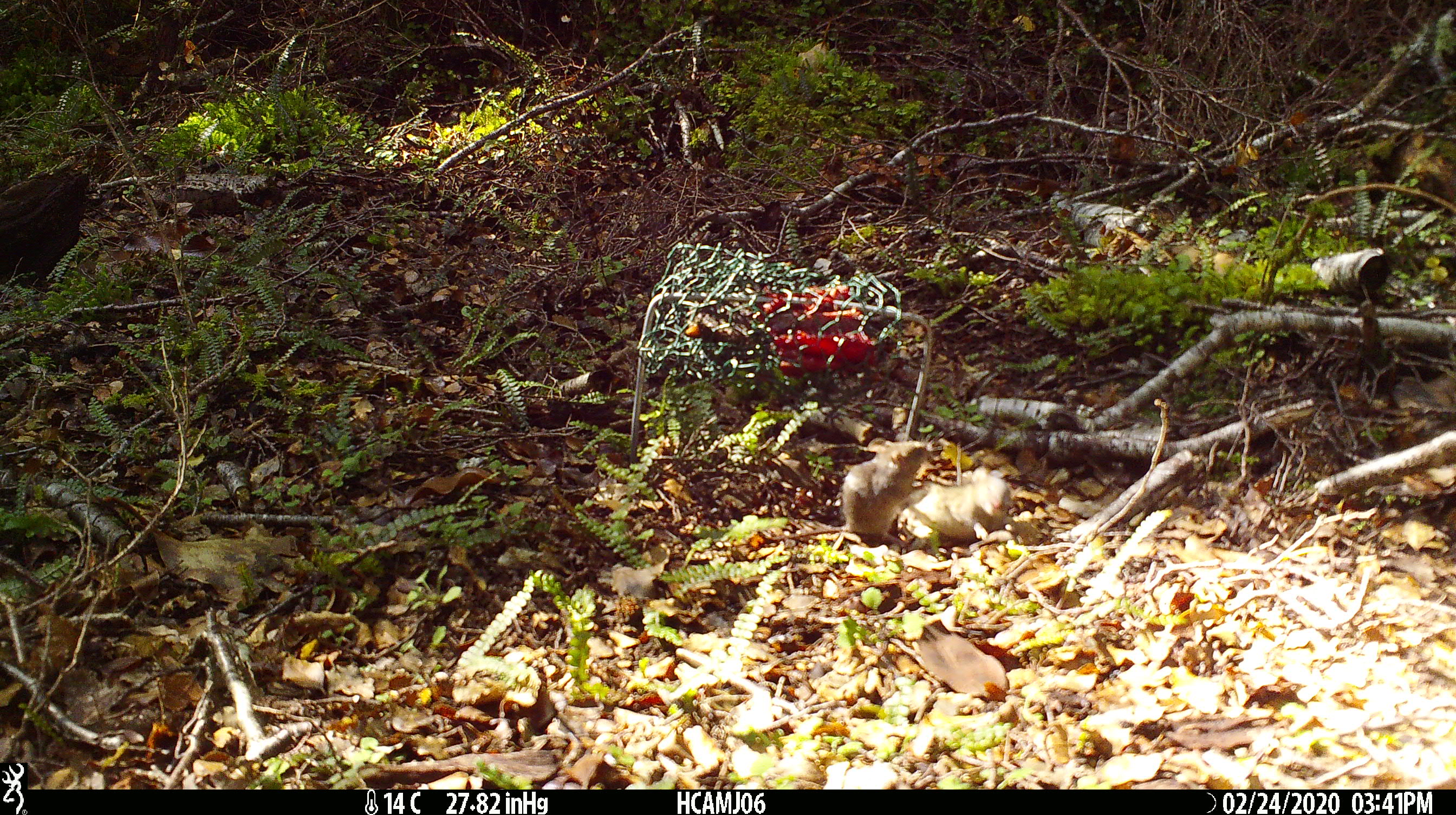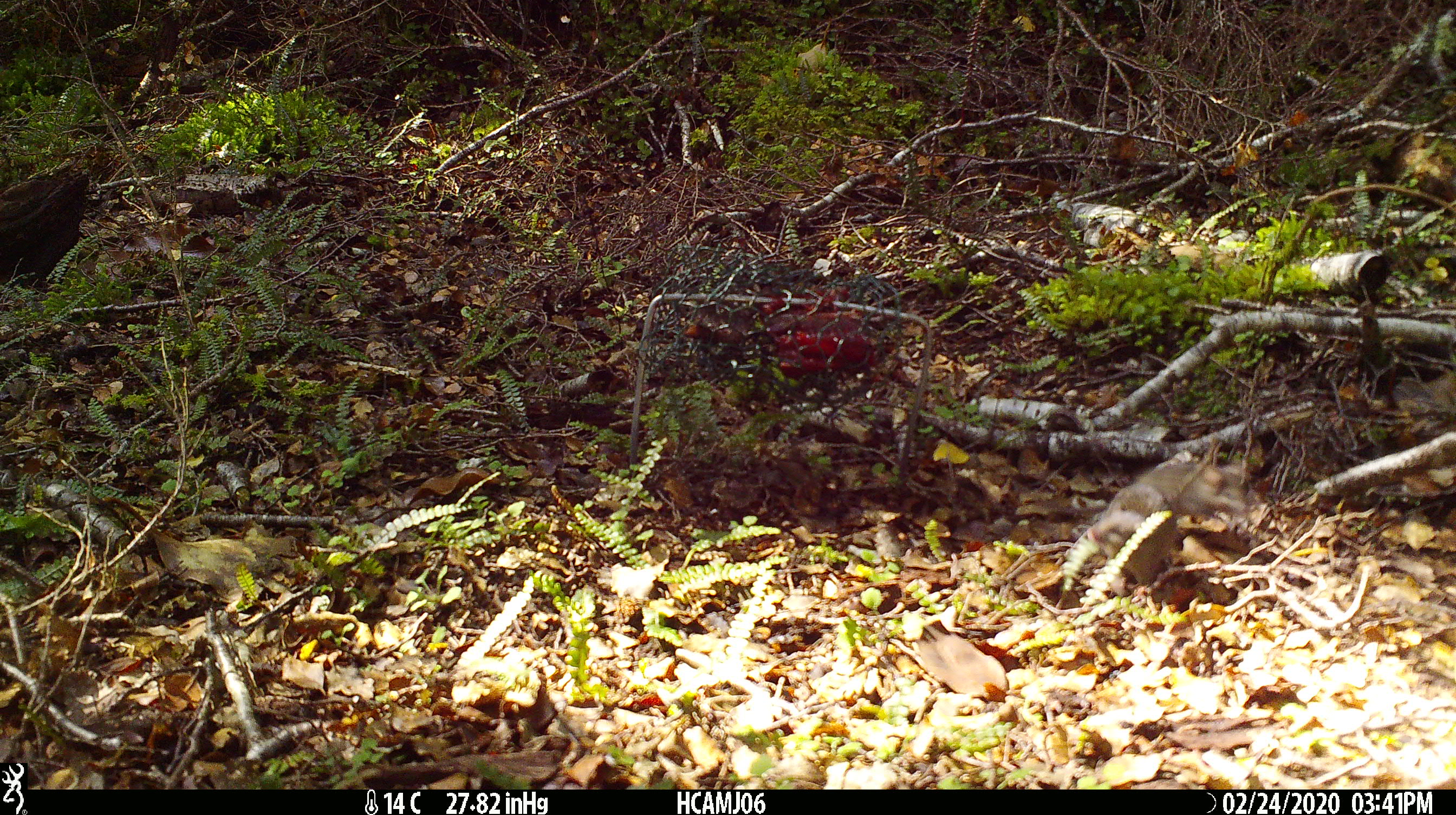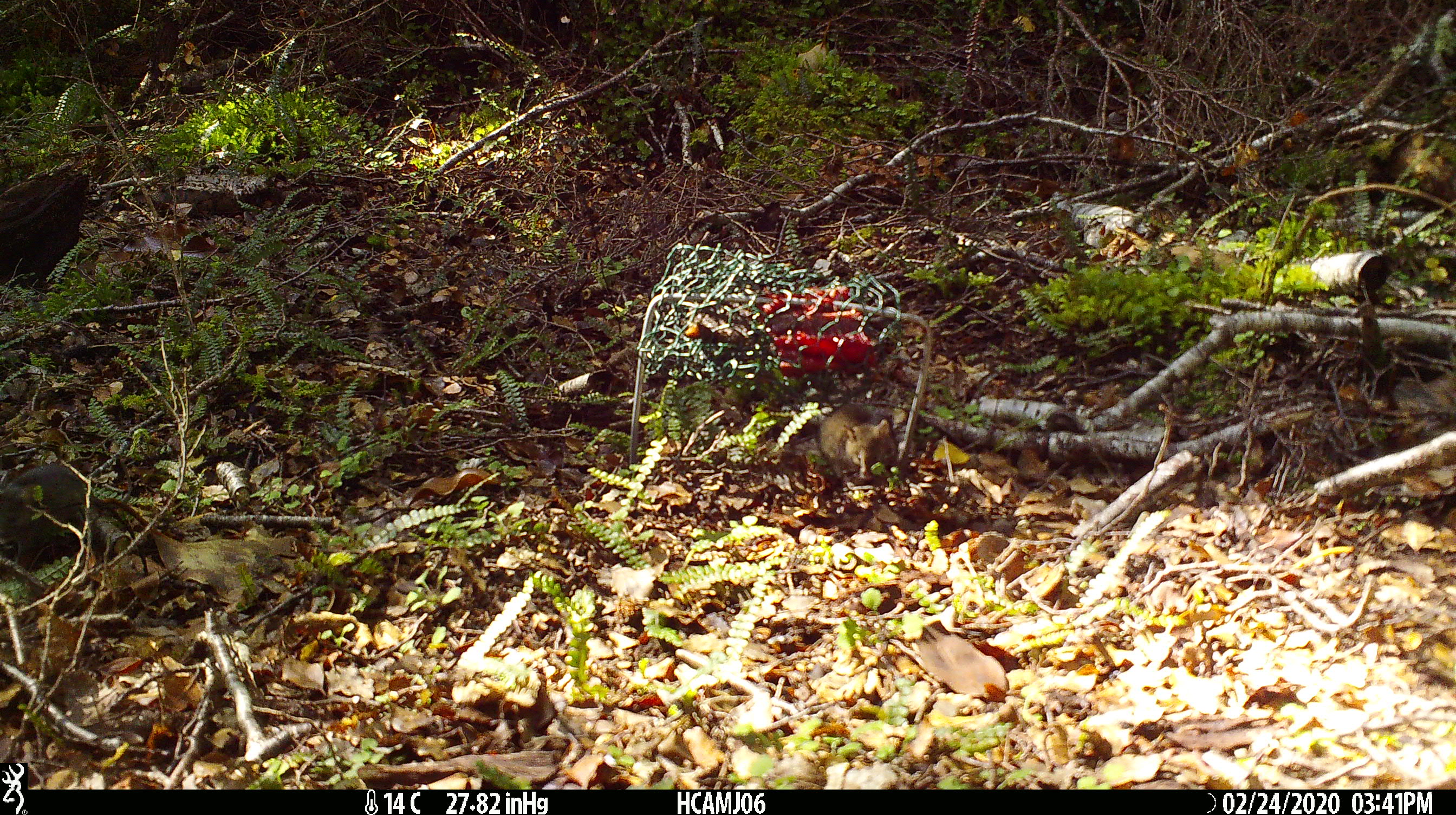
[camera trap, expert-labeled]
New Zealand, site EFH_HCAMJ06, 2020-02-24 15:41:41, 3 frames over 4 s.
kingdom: Animalia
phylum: Chordata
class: Mammalia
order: Rodentia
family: Muridae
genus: Mus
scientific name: Mus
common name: mouse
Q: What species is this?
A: Mouse (Mus).